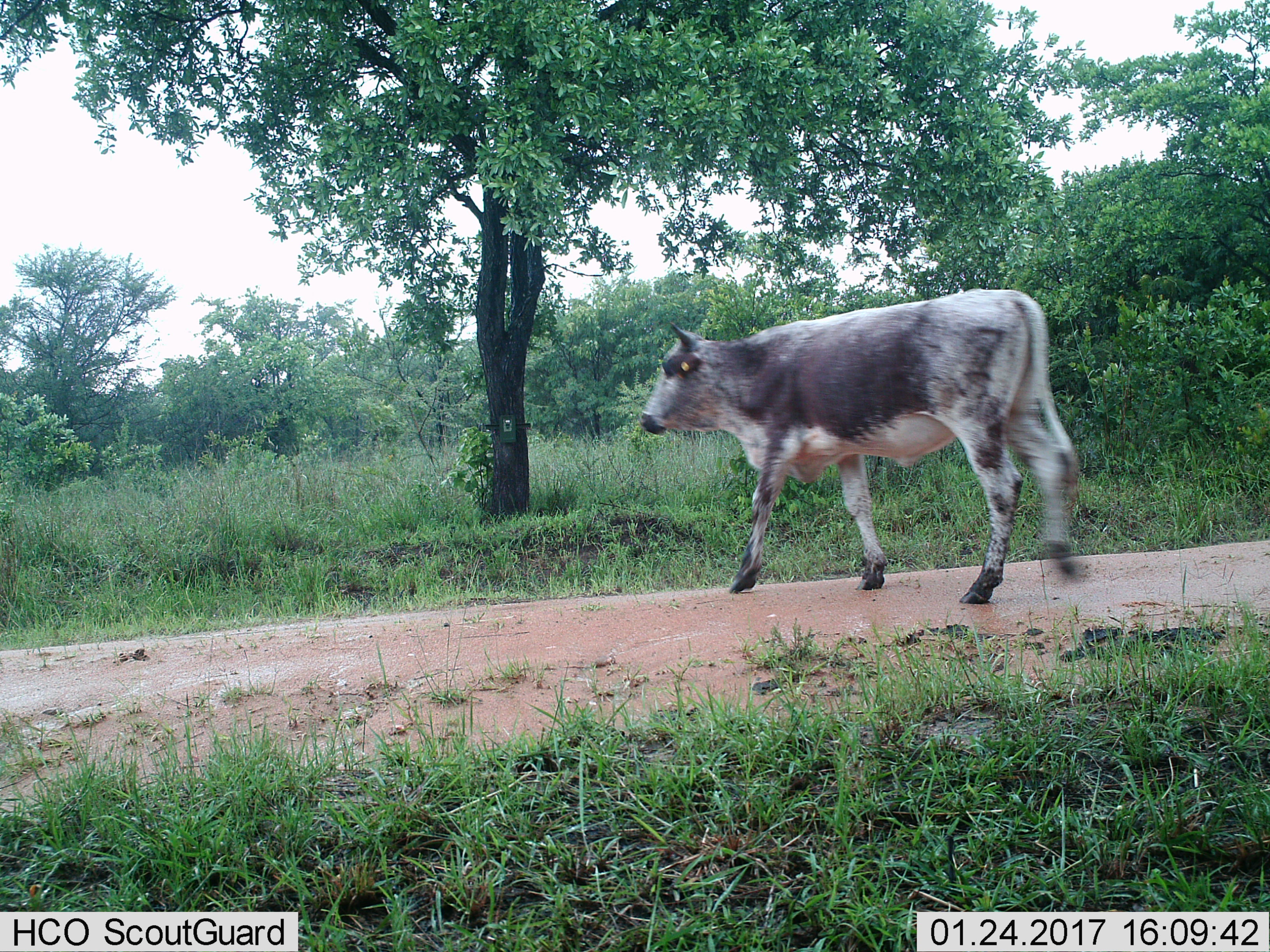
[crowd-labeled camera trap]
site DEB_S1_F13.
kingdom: Animalia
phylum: Chordata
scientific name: Vertebrata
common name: domestic animal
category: domesticanimal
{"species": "domesticanimal (domestic animal) (Vertebrata)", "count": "1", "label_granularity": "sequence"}